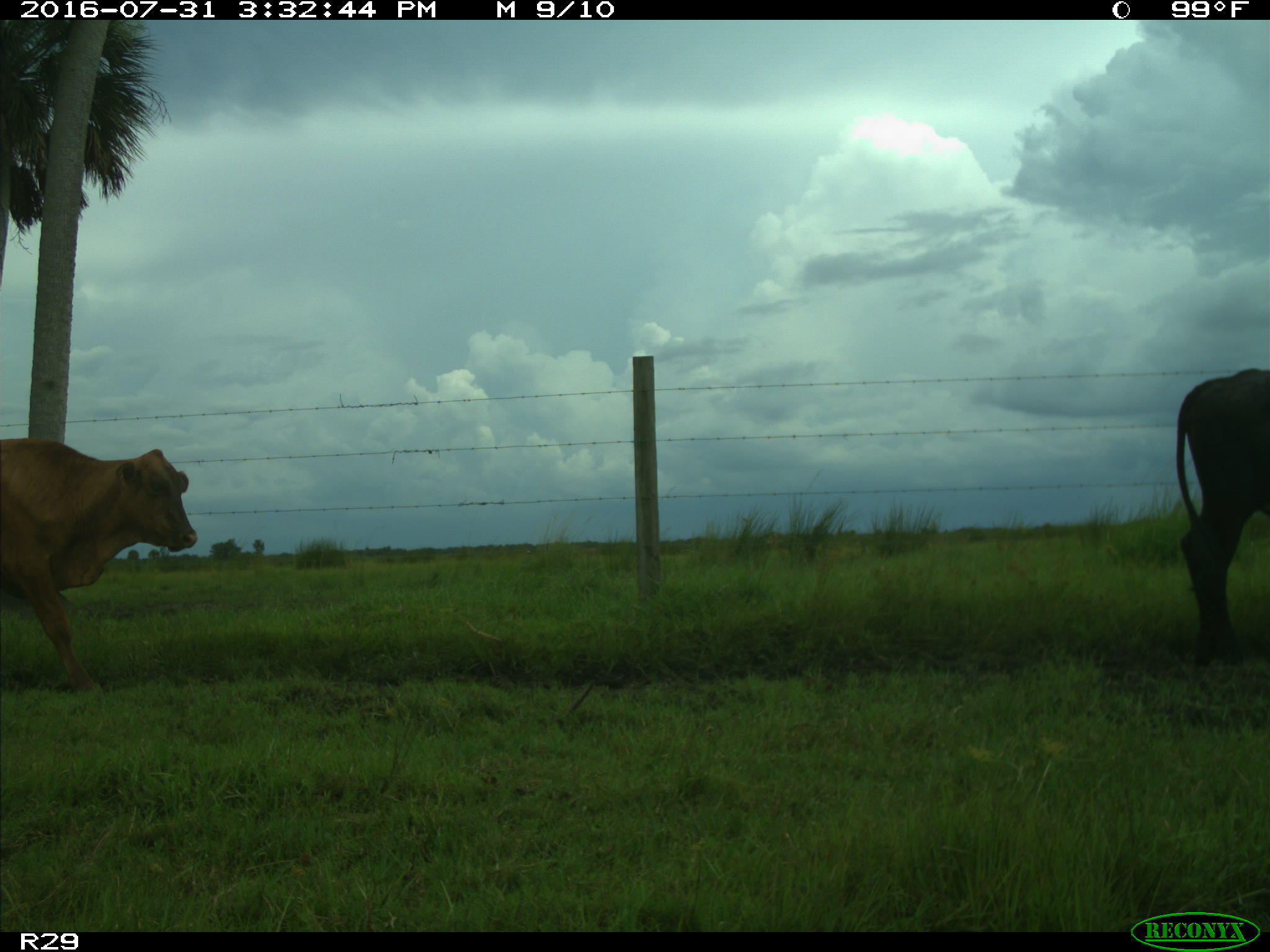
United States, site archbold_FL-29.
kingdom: Animalia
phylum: Chordata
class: Mammalia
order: Artiodactyla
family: Bovidae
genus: Bos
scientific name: Bos taurus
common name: domestic cow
Bos taurus (domestic cow).